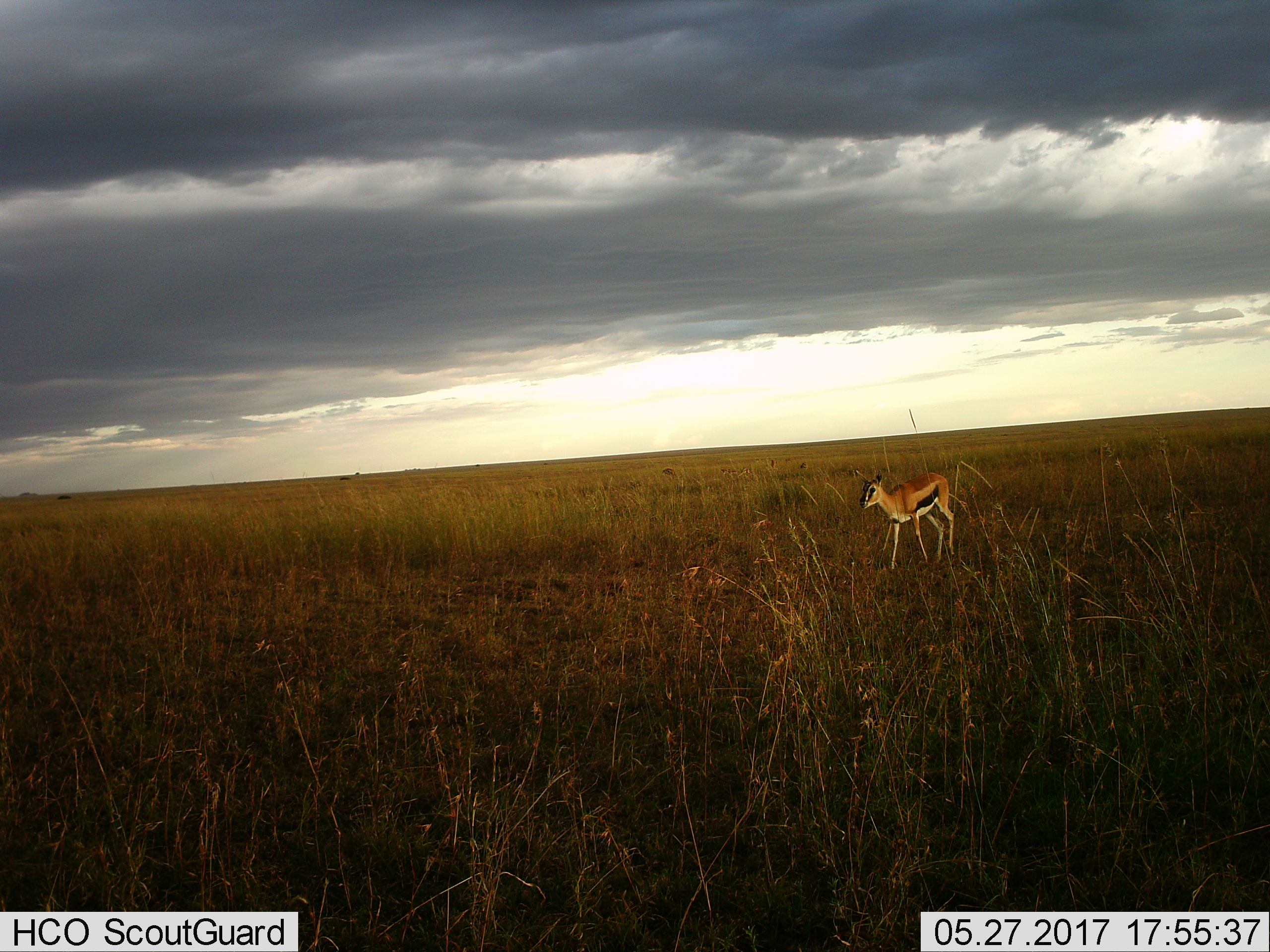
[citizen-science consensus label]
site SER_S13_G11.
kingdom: Animalia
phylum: Chordata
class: Mammalia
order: Artiodactyla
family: Bovidae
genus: Eudorcas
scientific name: Eudorcas thomsonii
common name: thomson's gazelle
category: gazellethomsons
Gazellethomsons (thomson's gazelle) (Eudorcas thomsonii), count 1. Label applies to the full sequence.